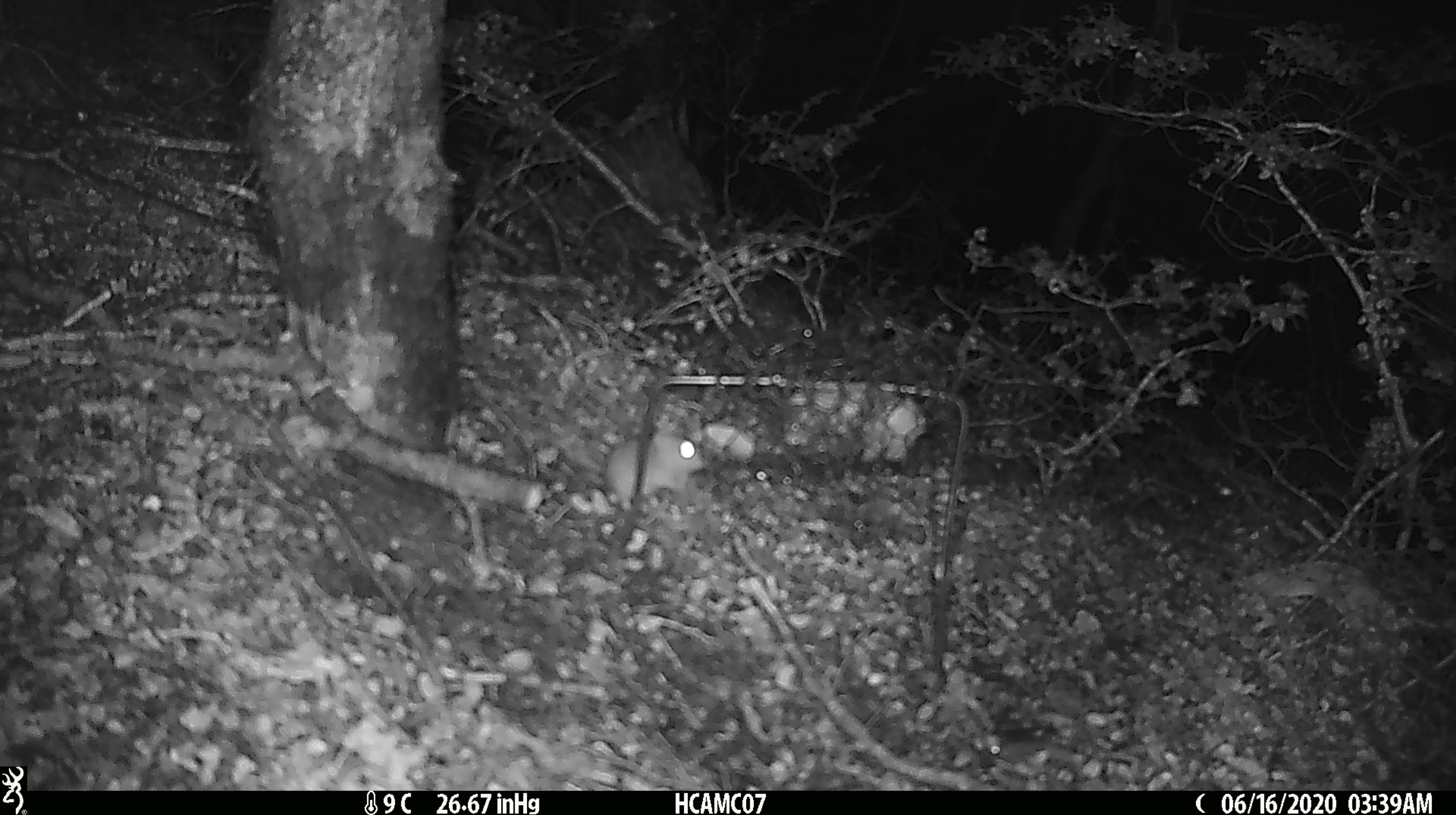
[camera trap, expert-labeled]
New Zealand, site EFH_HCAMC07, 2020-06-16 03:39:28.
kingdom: Animalia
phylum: Chordata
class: Mammalia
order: Rodentia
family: Muridae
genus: Mus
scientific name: Mus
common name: mouse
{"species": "mouse (Mus)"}